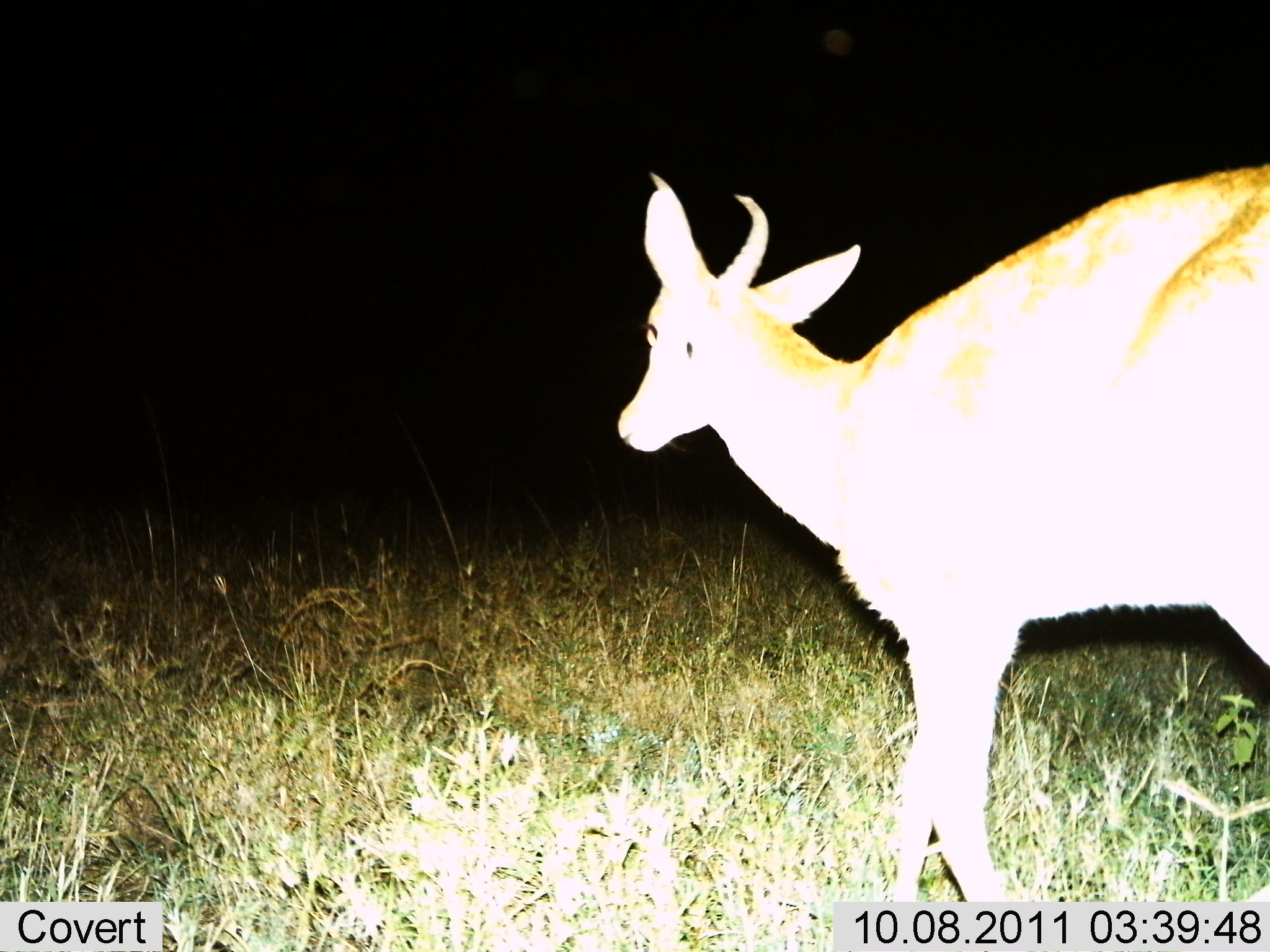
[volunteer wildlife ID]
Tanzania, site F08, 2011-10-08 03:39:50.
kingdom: Animalia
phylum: Chordata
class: Mammalia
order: Artiodactyla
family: Bovidae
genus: Redunca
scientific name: Redunca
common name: reedbuck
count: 1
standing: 31%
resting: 0%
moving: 69%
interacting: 0%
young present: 0%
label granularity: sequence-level